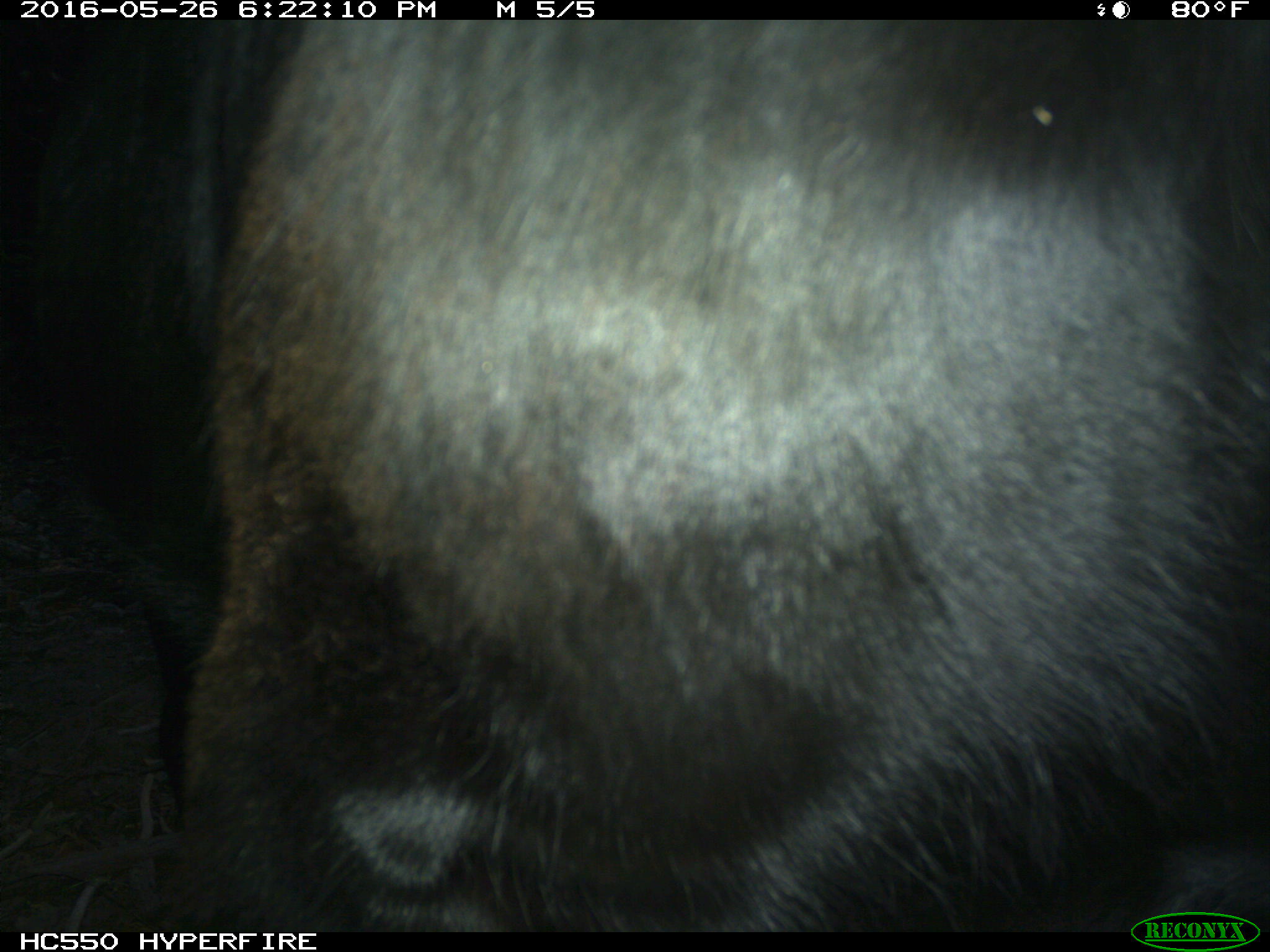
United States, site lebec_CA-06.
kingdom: Animalia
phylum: Chordata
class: Mammalia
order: Artiodactyla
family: Bovidae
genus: Bos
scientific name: Bos taurus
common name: domestic cow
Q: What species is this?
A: Bos taurus (domestic cow).